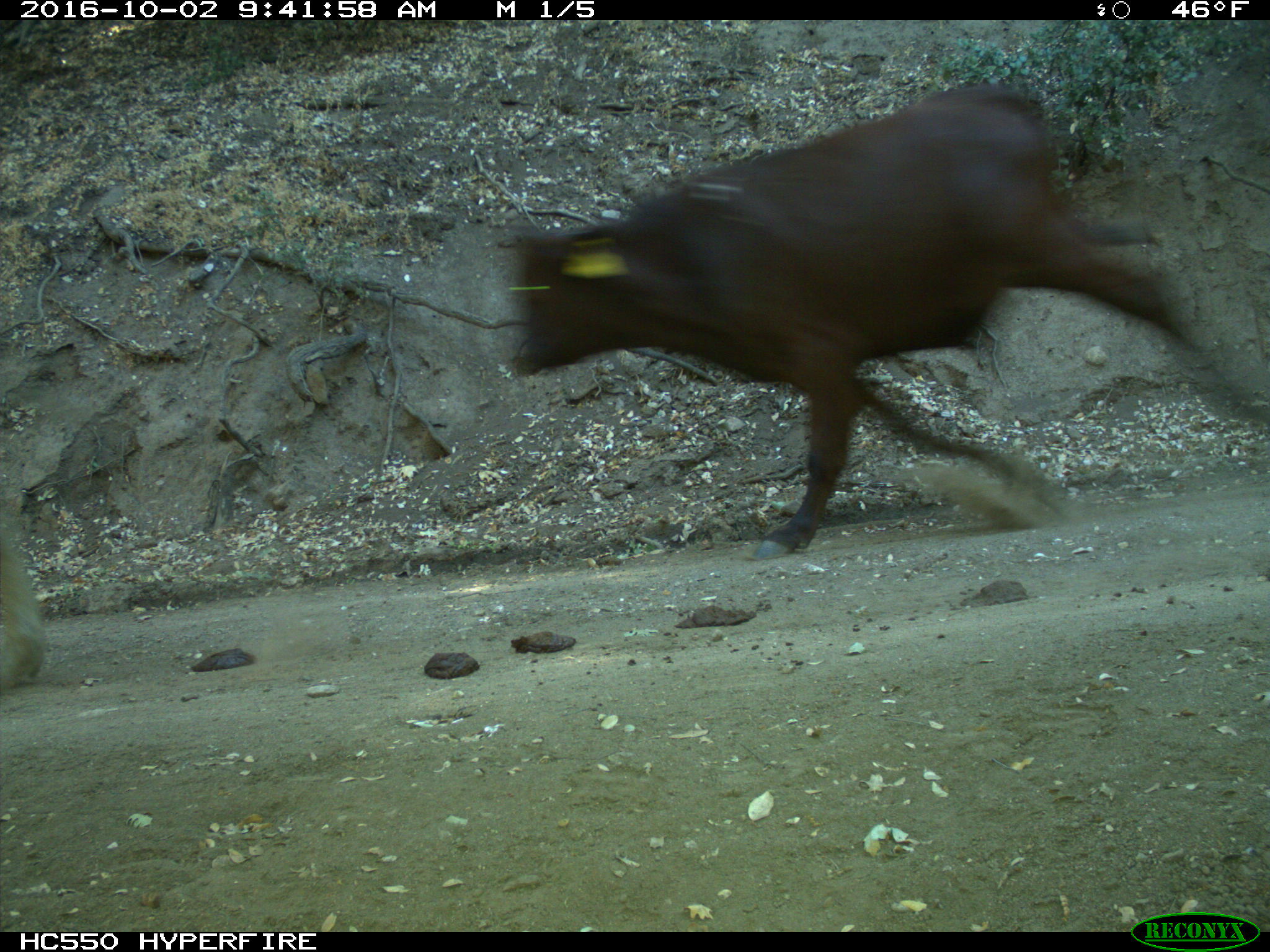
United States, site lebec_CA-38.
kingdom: Animalia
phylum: Chordata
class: Mammalia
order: Artiodactyla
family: Bovidae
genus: Bos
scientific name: Bos taurus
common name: domestic cow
Bos taurus (domestic cow).